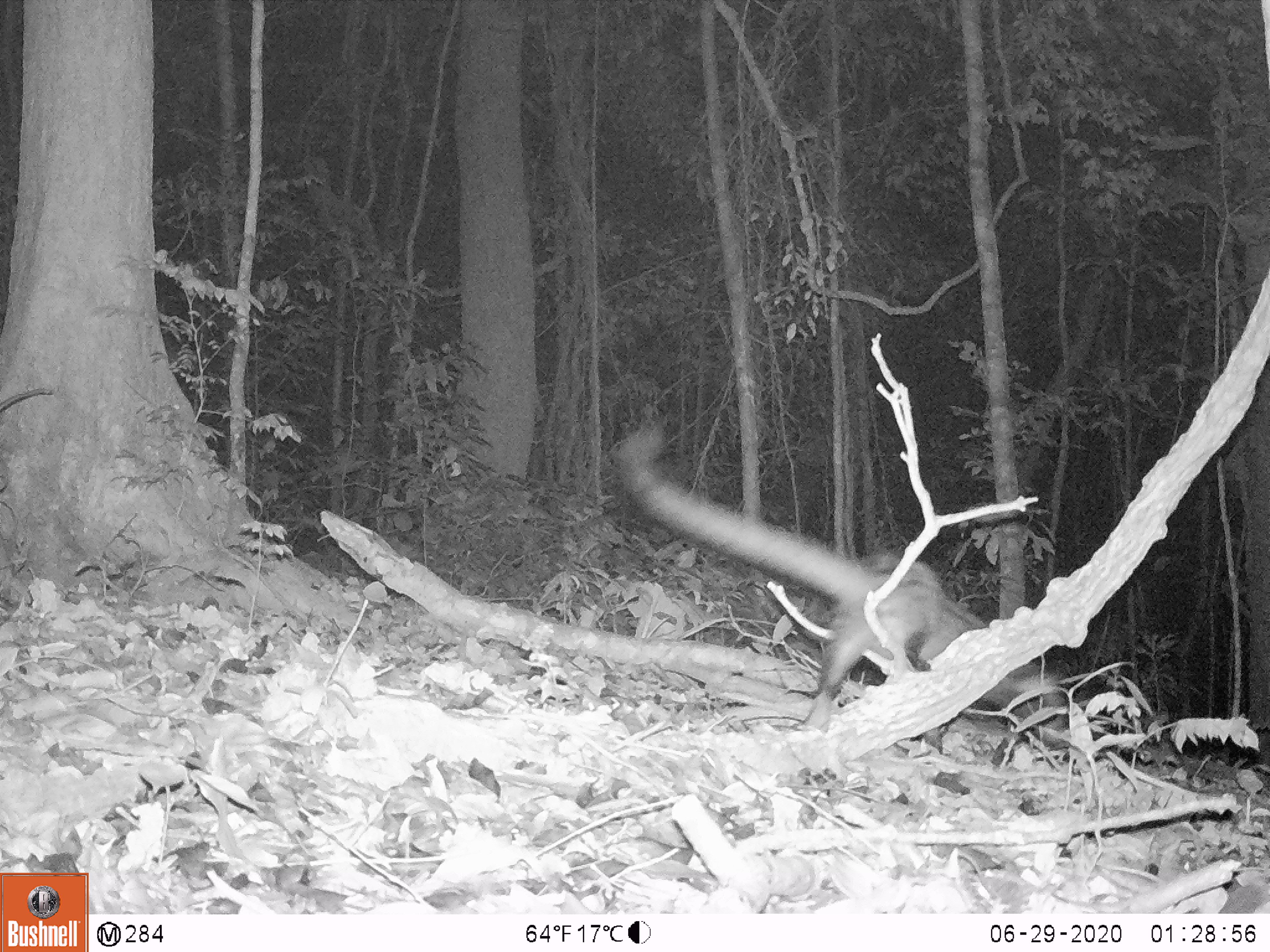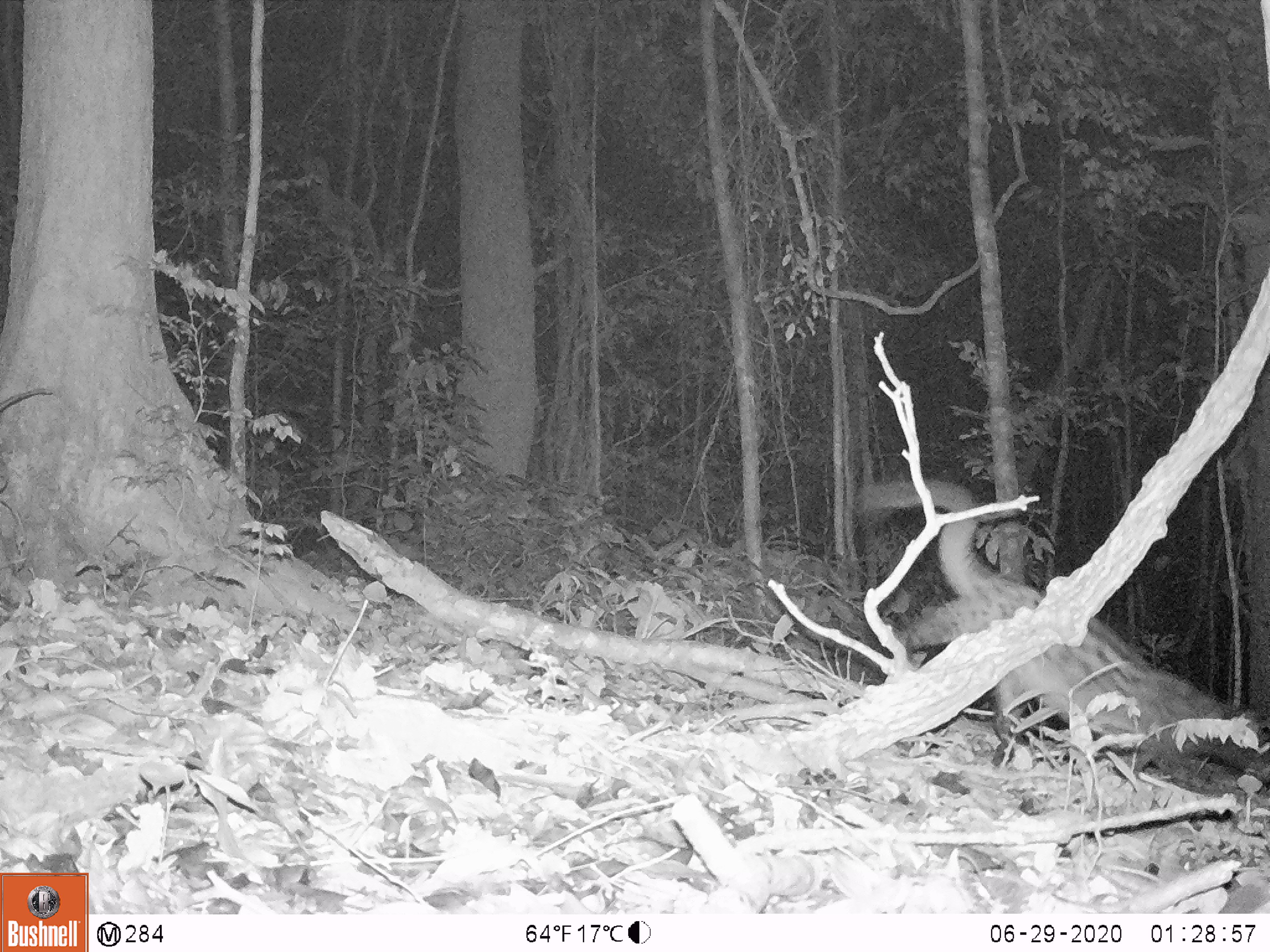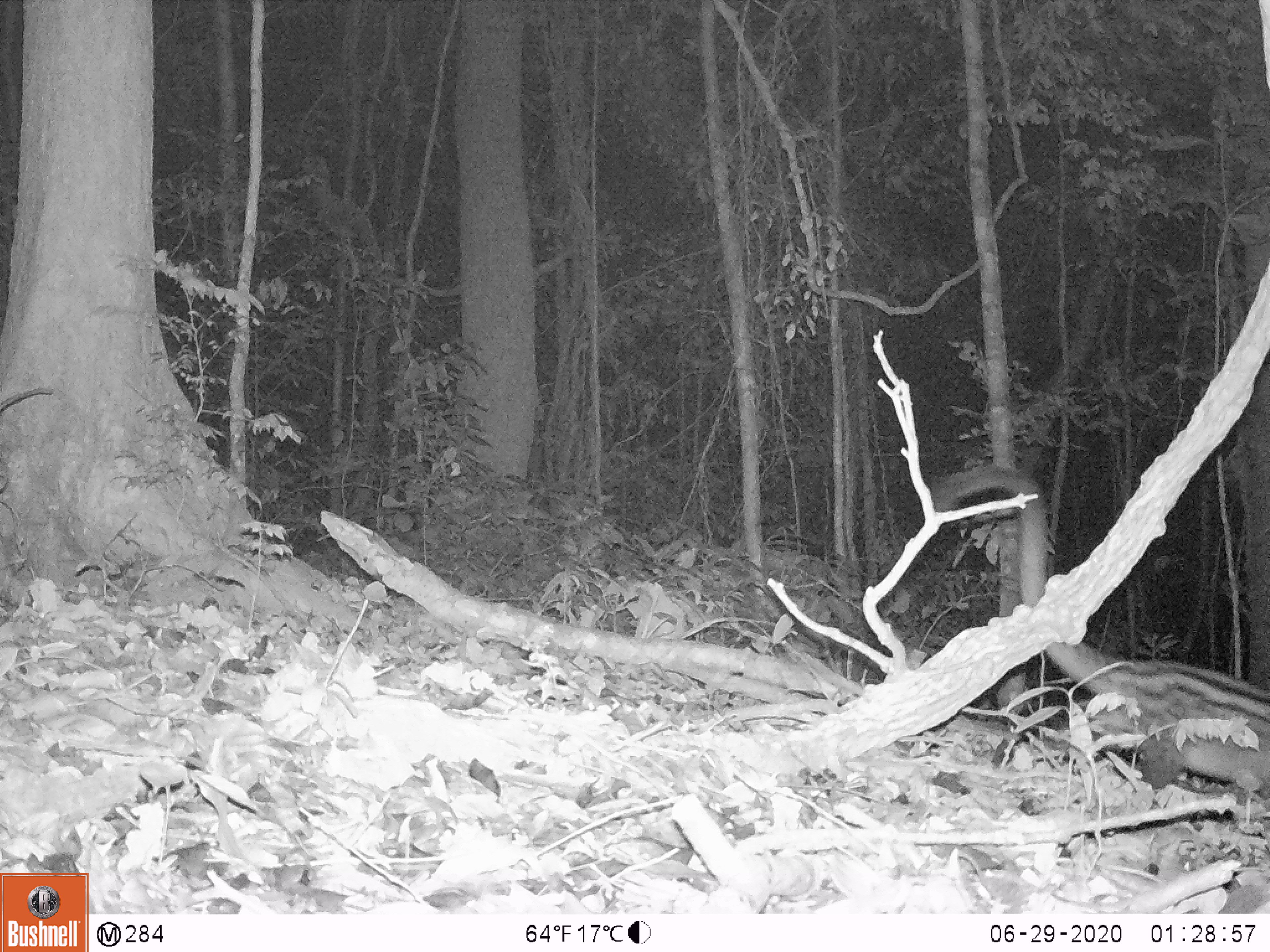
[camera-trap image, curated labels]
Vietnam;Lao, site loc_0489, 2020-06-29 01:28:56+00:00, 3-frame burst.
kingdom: Animalia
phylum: Chordata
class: Mammalia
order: Carnivora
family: Viverridae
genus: Paradoxurus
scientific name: Paradoxurus hermaphroditus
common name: common palm civet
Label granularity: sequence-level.